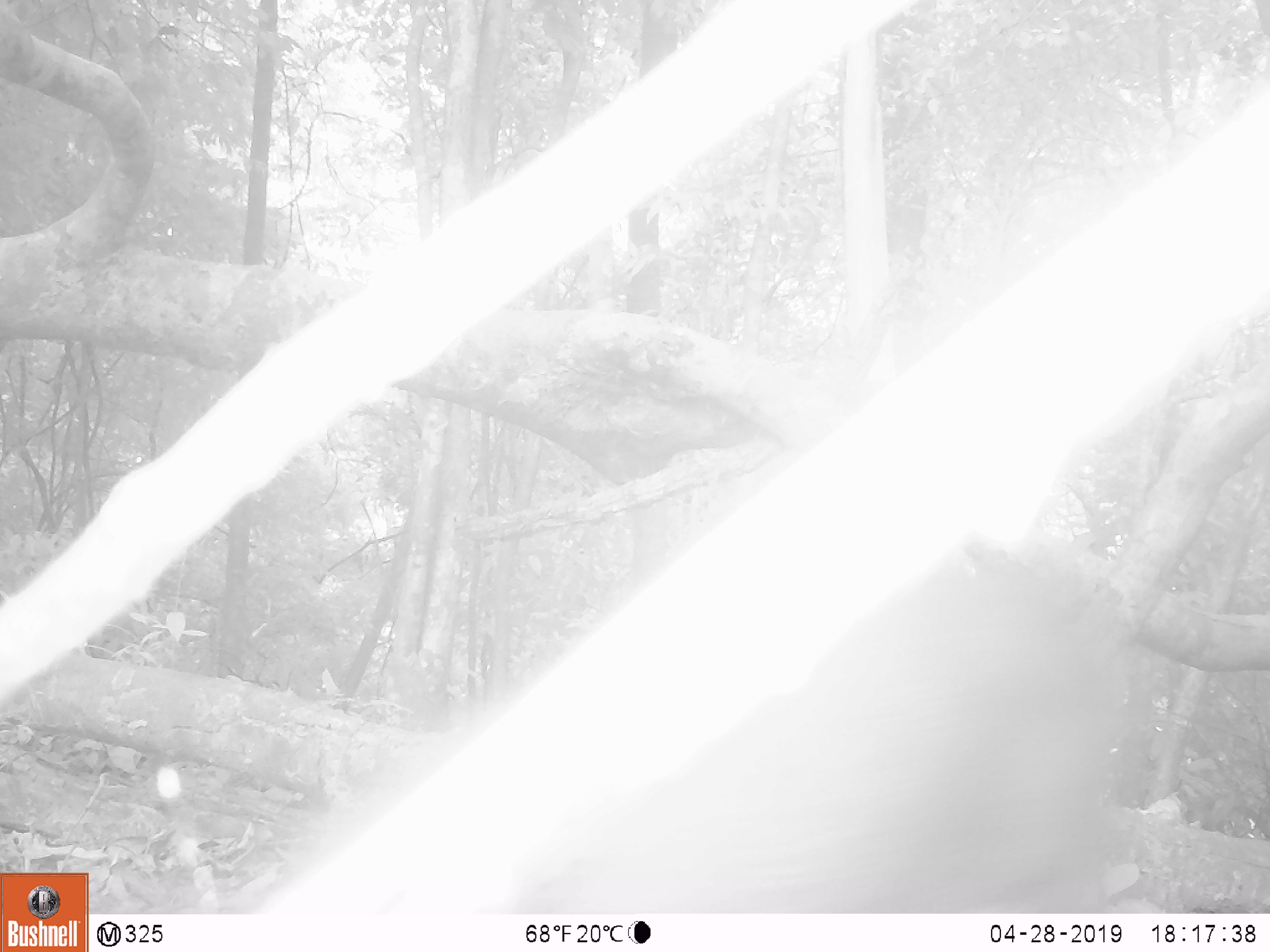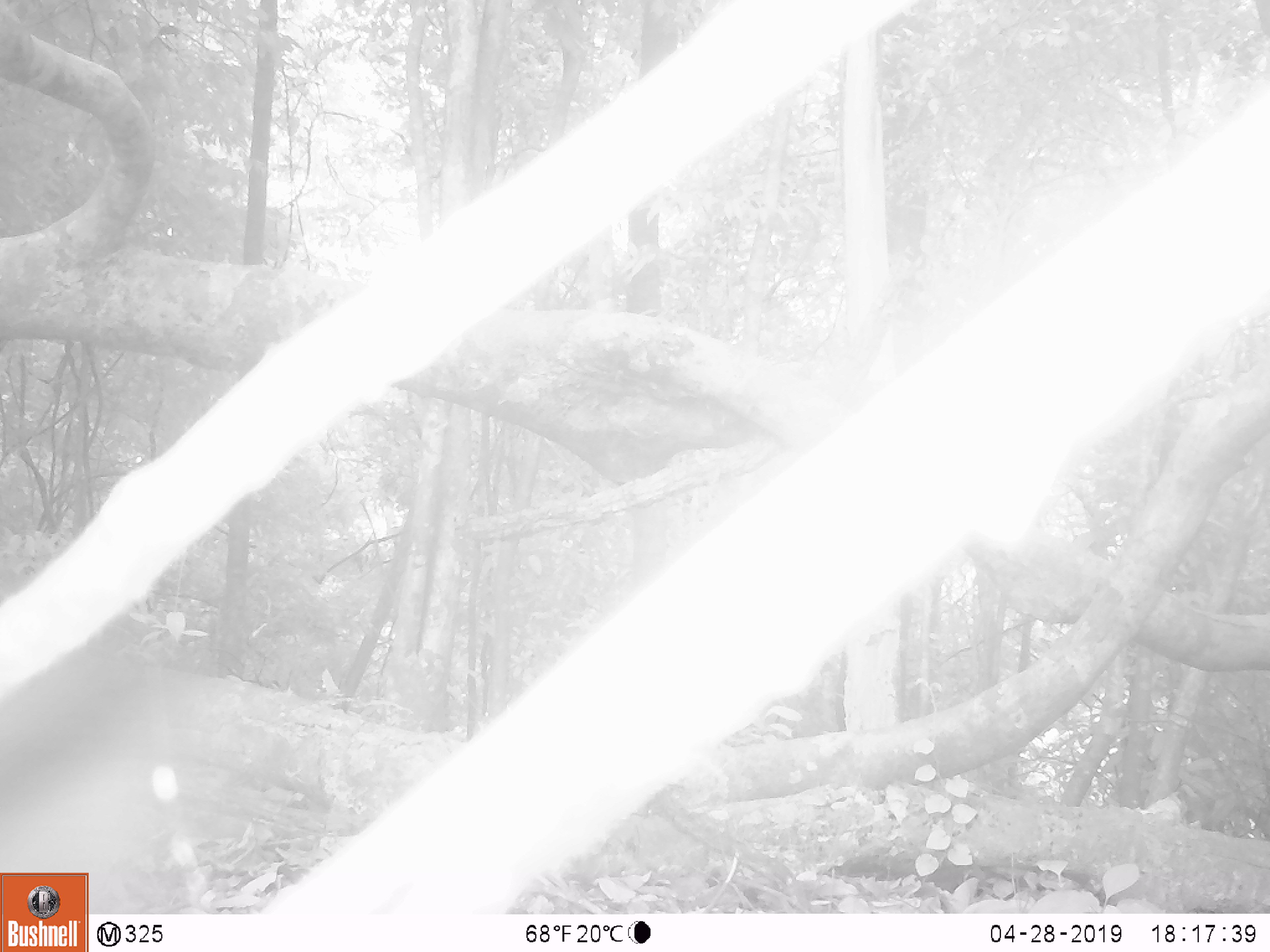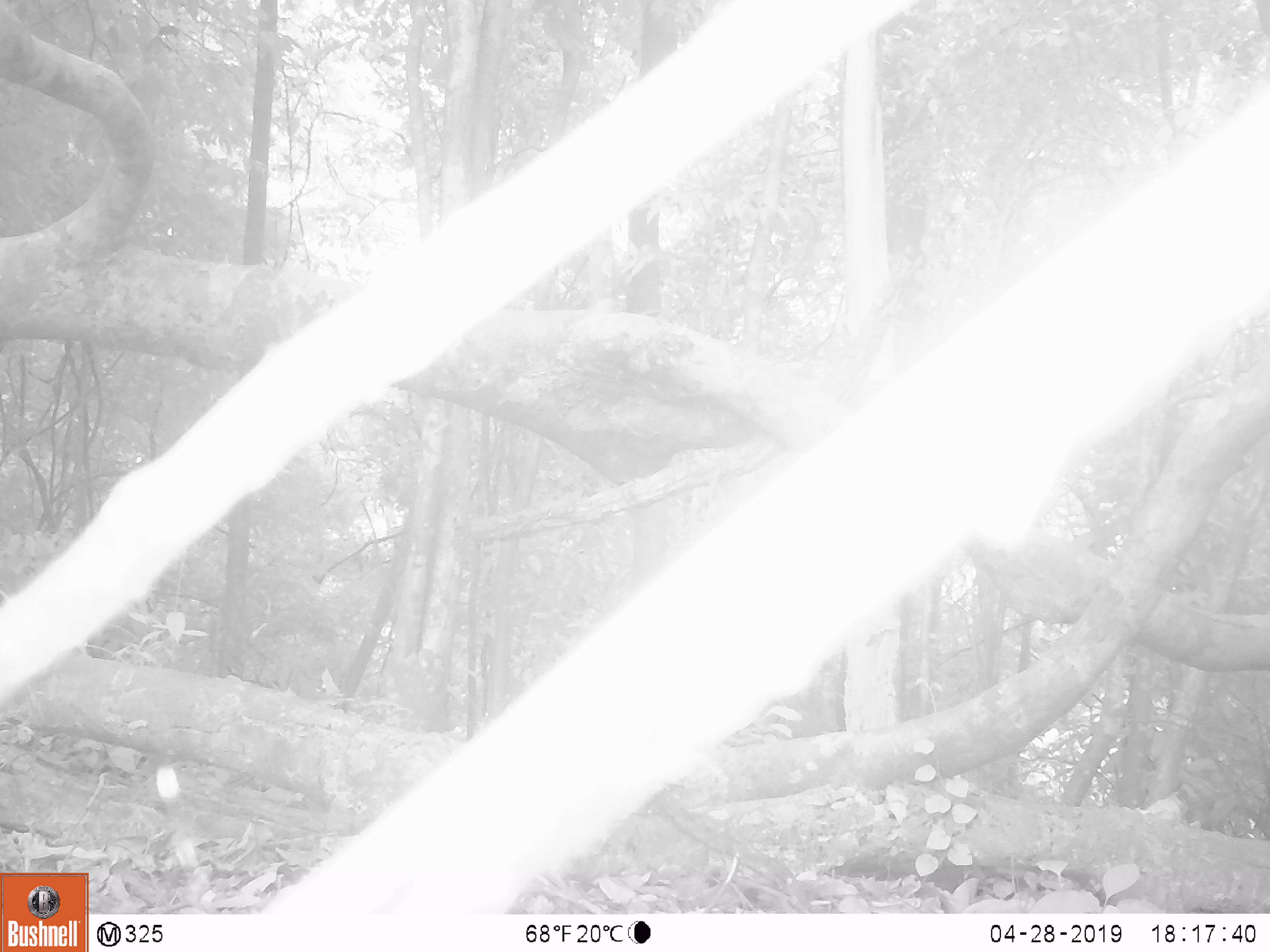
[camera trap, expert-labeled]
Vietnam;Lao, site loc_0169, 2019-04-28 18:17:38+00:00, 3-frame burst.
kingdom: Animalia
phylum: Chordata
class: Mammalia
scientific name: Laurasiatheria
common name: ungulate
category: unidentified ungulates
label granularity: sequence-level